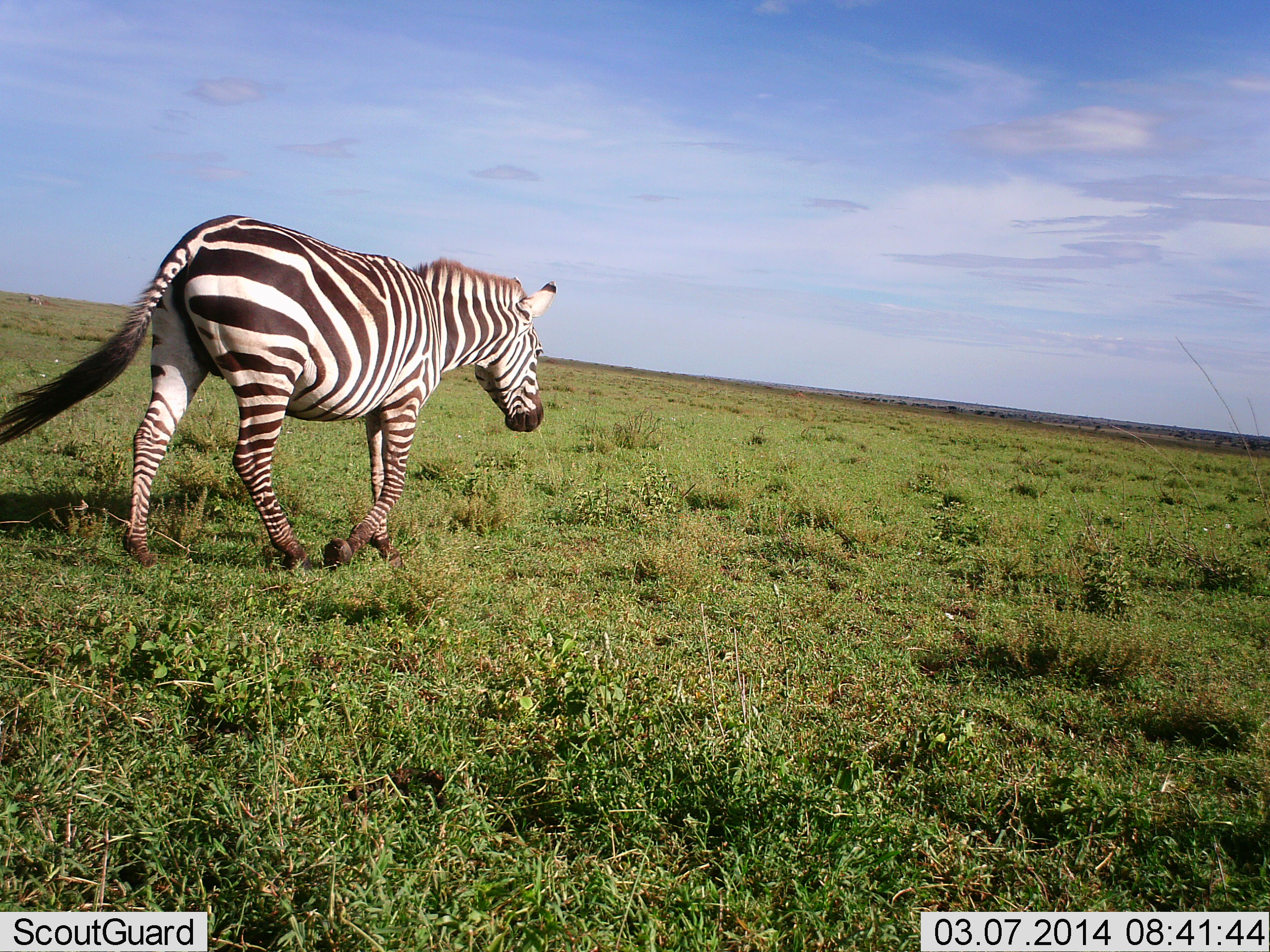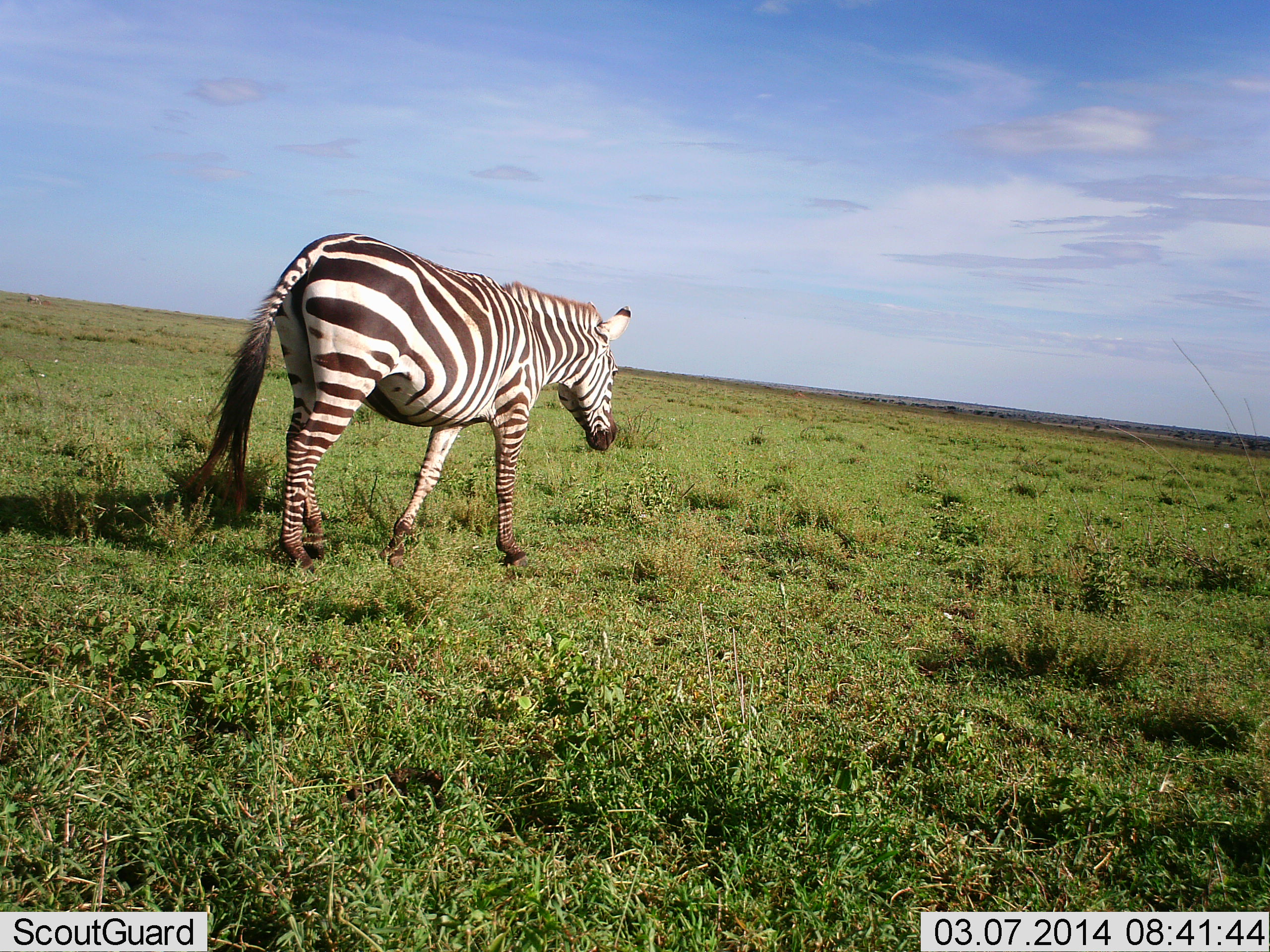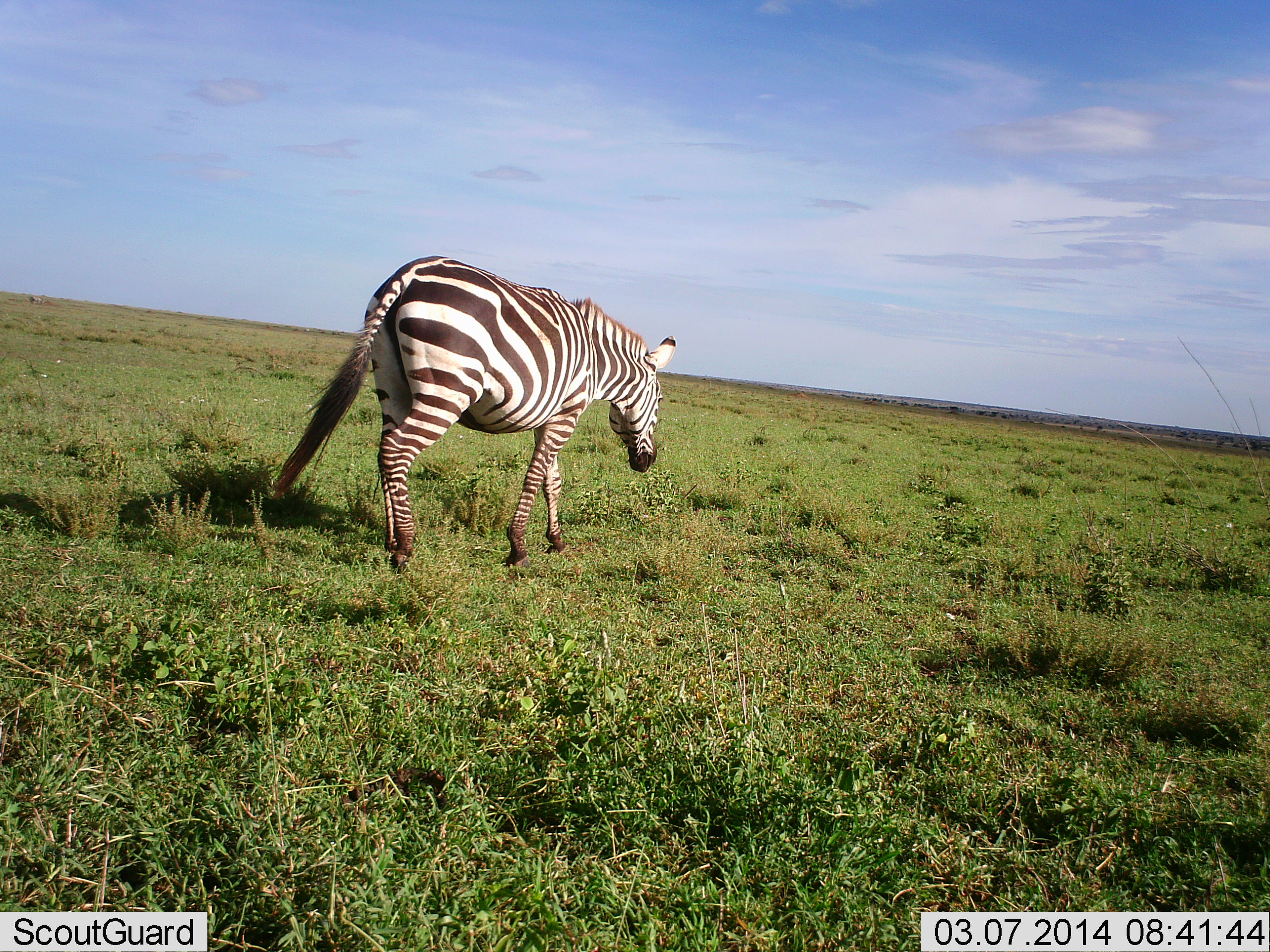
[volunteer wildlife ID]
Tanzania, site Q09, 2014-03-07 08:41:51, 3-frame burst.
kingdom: Animalia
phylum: Chordata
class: Mammalia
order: Perissodactyla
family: Equidae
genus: Equus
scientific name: Equus quagga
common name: plains zebra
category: zebra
Zebra (plains zebra) (Equus quagga), count 1. Behavior (volunteer vote fractions): standing 0%, resting 0%, moving 100%, interacting 0%. Young present (vote fraction): 10%. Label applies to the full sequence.